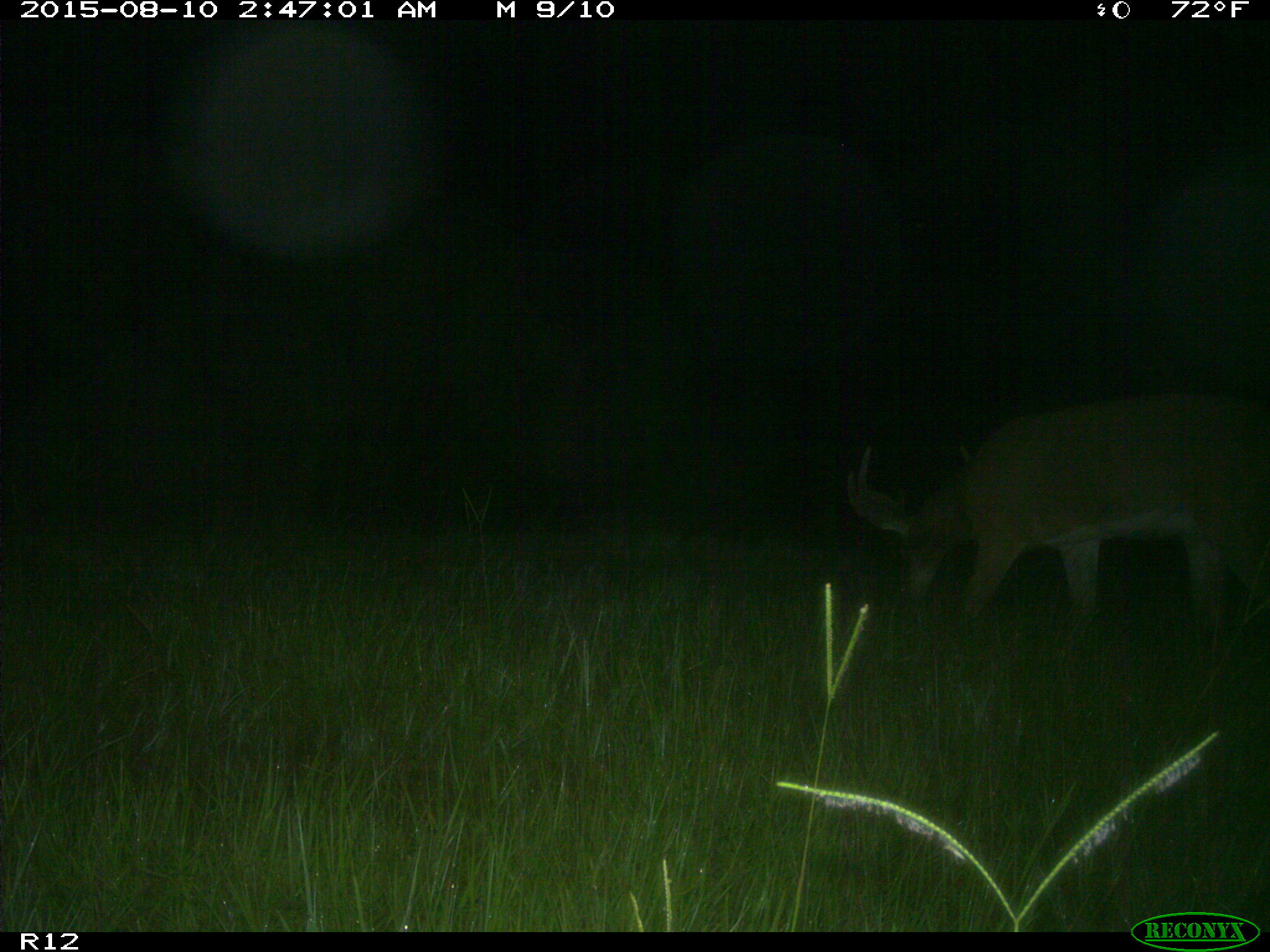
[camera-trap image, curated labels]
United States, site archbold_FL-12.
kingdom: Animalia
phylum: Chordata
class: Mammalia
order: Artiodactyla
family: Cervidae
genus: Odocoileus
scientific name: Odocoileus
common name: deer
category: unidentified deer